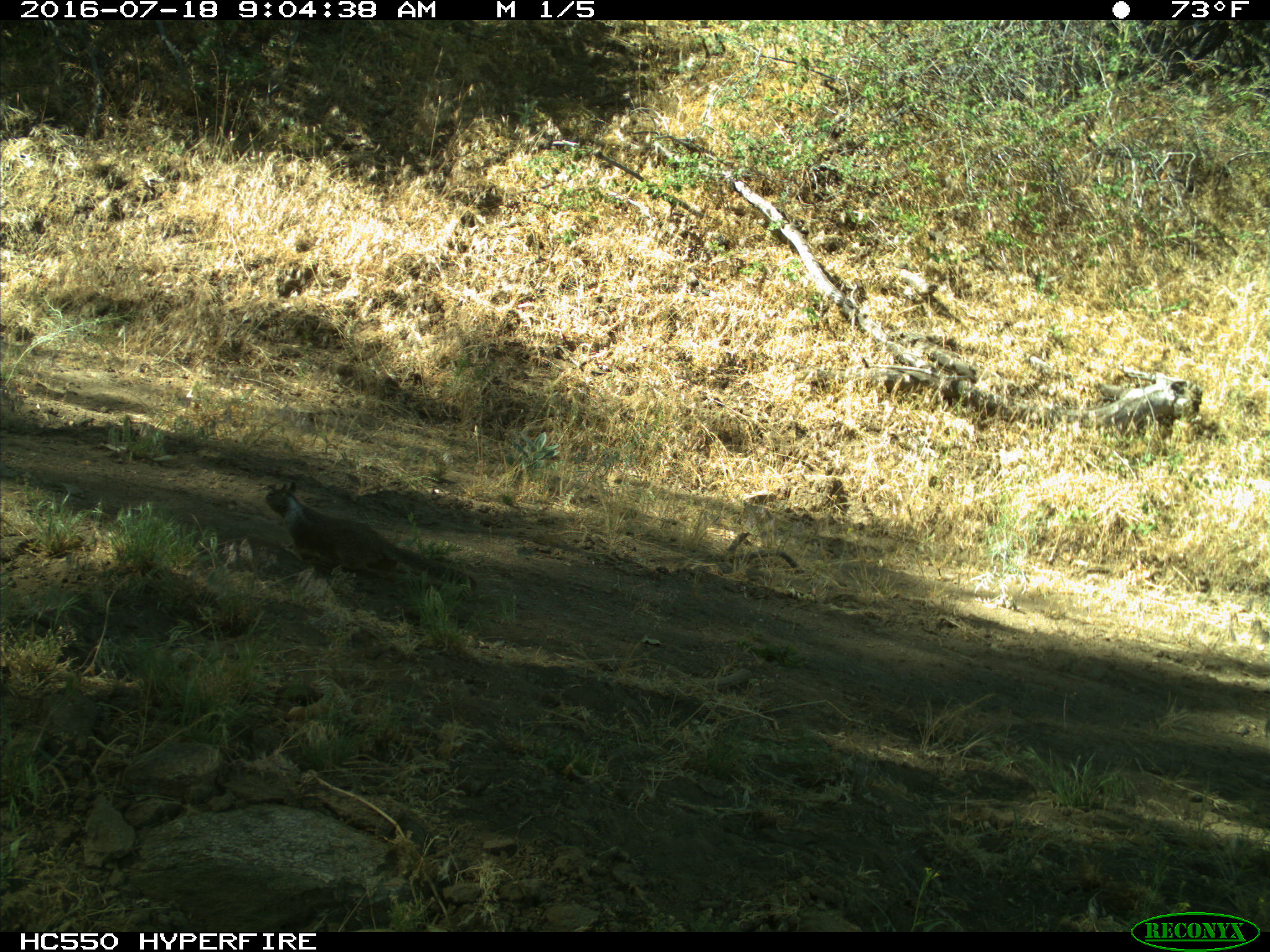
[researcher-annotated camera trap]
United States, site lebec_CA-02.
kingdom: Animalia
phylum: Chordata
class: Mammalia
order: Rodentia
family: Sciuridae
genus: Otospermophilus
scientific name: Otospermophilus beecheyi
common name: california ground squirrel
Otospermophilus beecheyi (california ground squirrel).